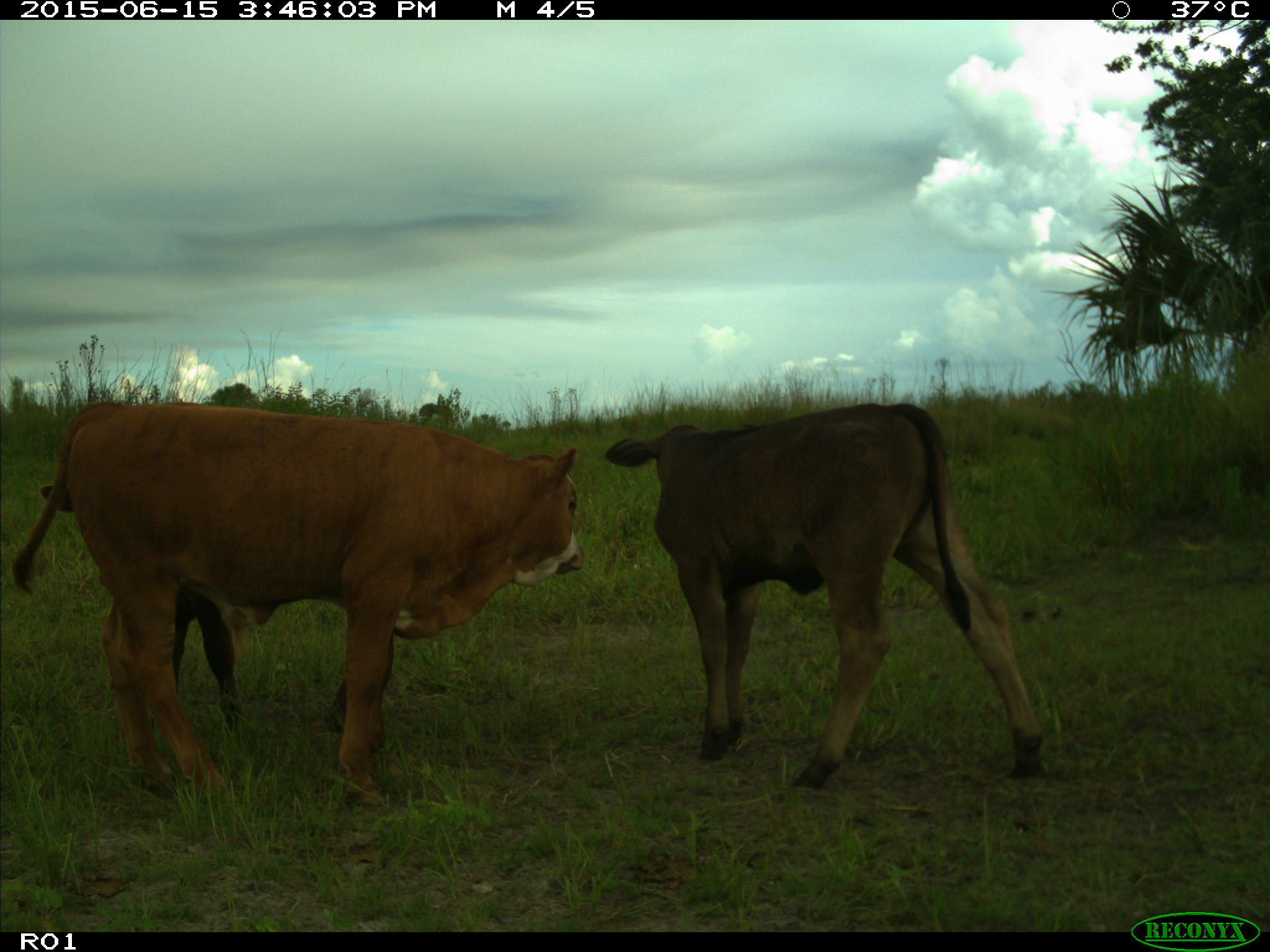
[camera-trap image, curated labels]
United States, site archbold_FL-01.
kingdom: Animalia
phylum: Chordata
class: Mammalia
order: Artiodactyla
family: Bovidae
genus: Bos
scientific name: Bos taurus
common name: domestic cow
Bos taurus (domestic cow).